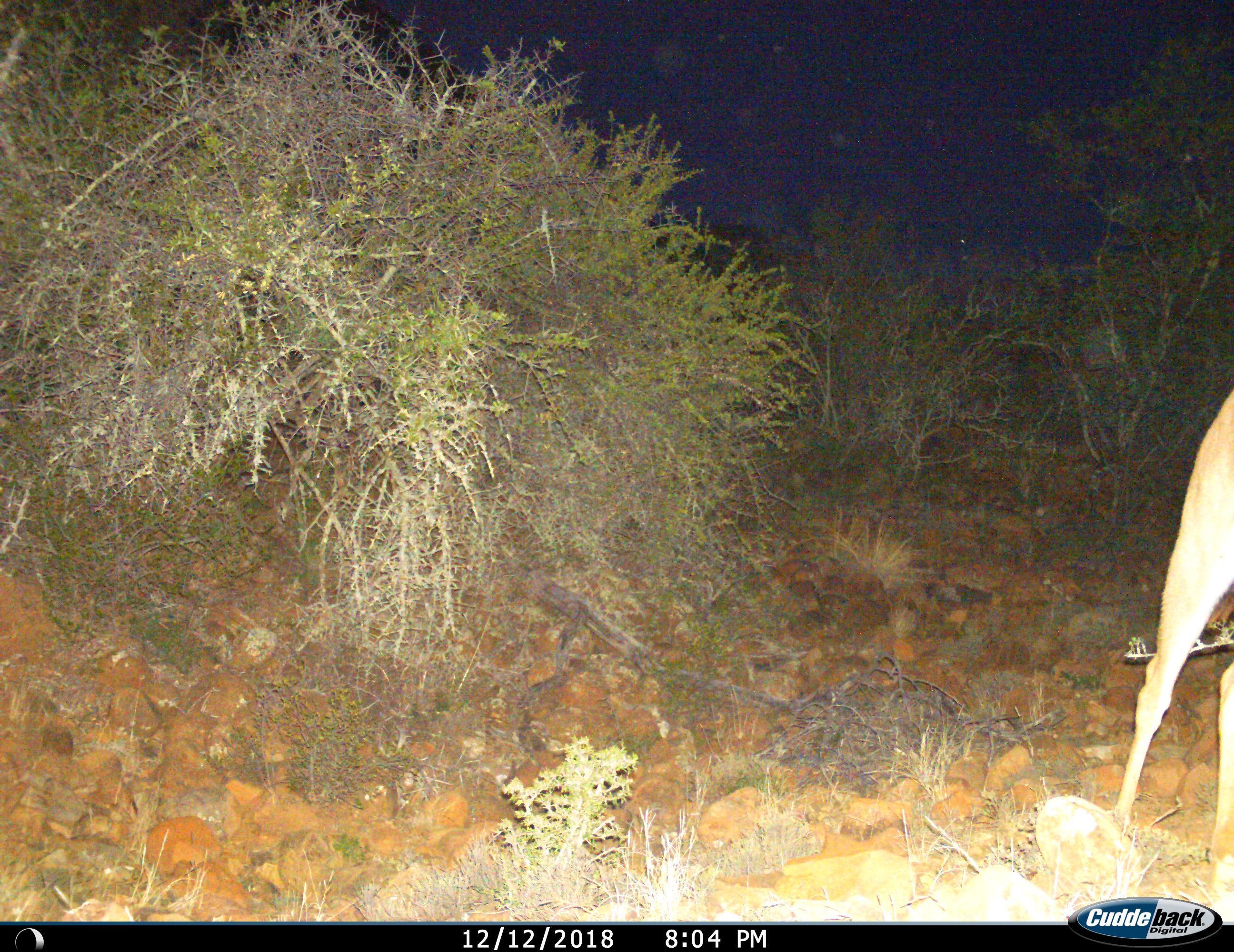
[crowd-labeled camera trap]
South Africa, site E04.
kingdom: Animalia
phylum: Chordata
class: Mammalia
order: Artiodactyla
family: Bovidae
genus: Antidorcas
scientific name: Antidorcas marsupialis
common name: springbok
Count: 1.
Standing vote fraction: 50%.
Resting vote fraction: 0%.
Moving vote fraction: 50%.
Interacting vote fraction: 0%.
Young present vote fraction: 0%.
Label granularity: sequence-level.